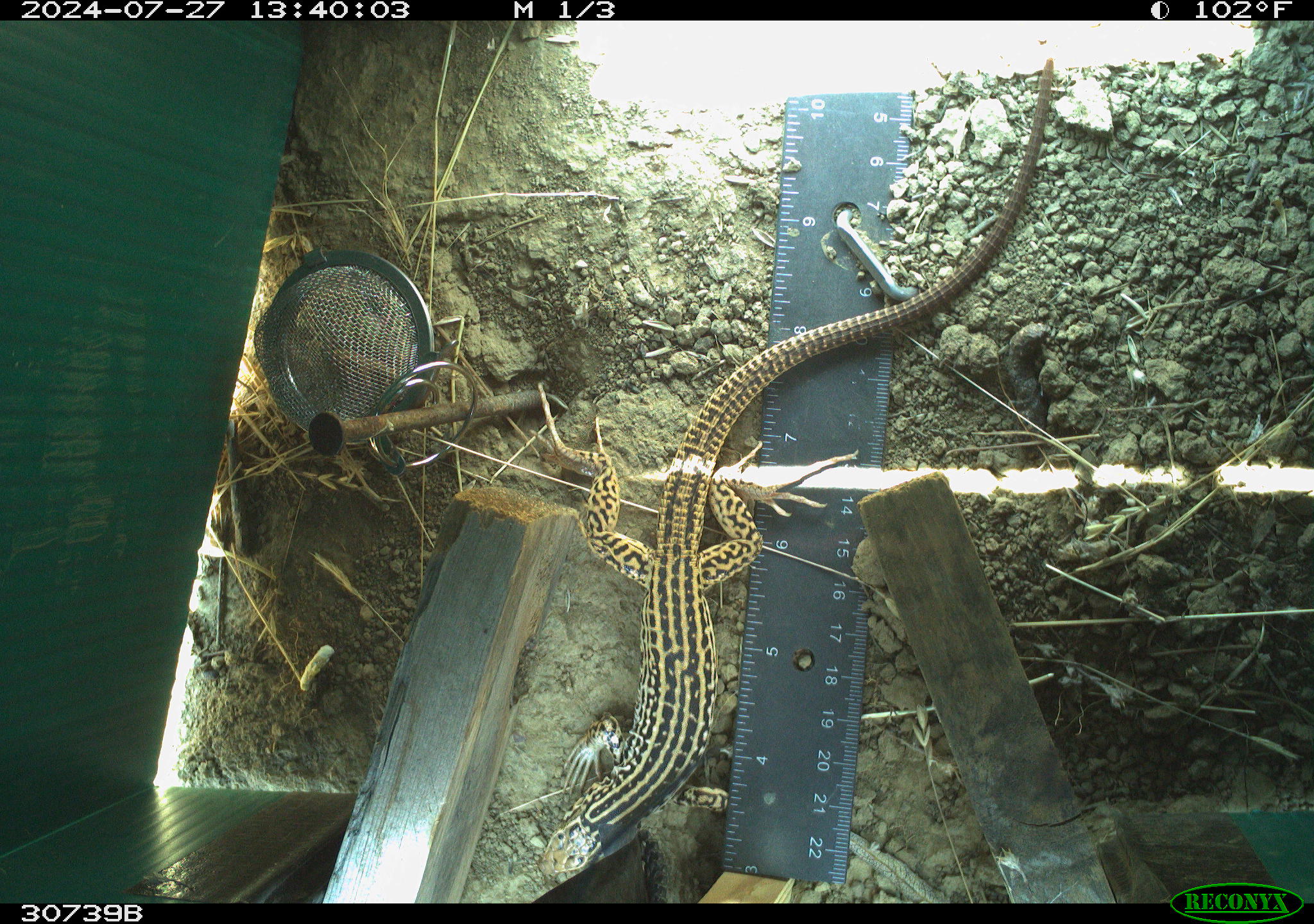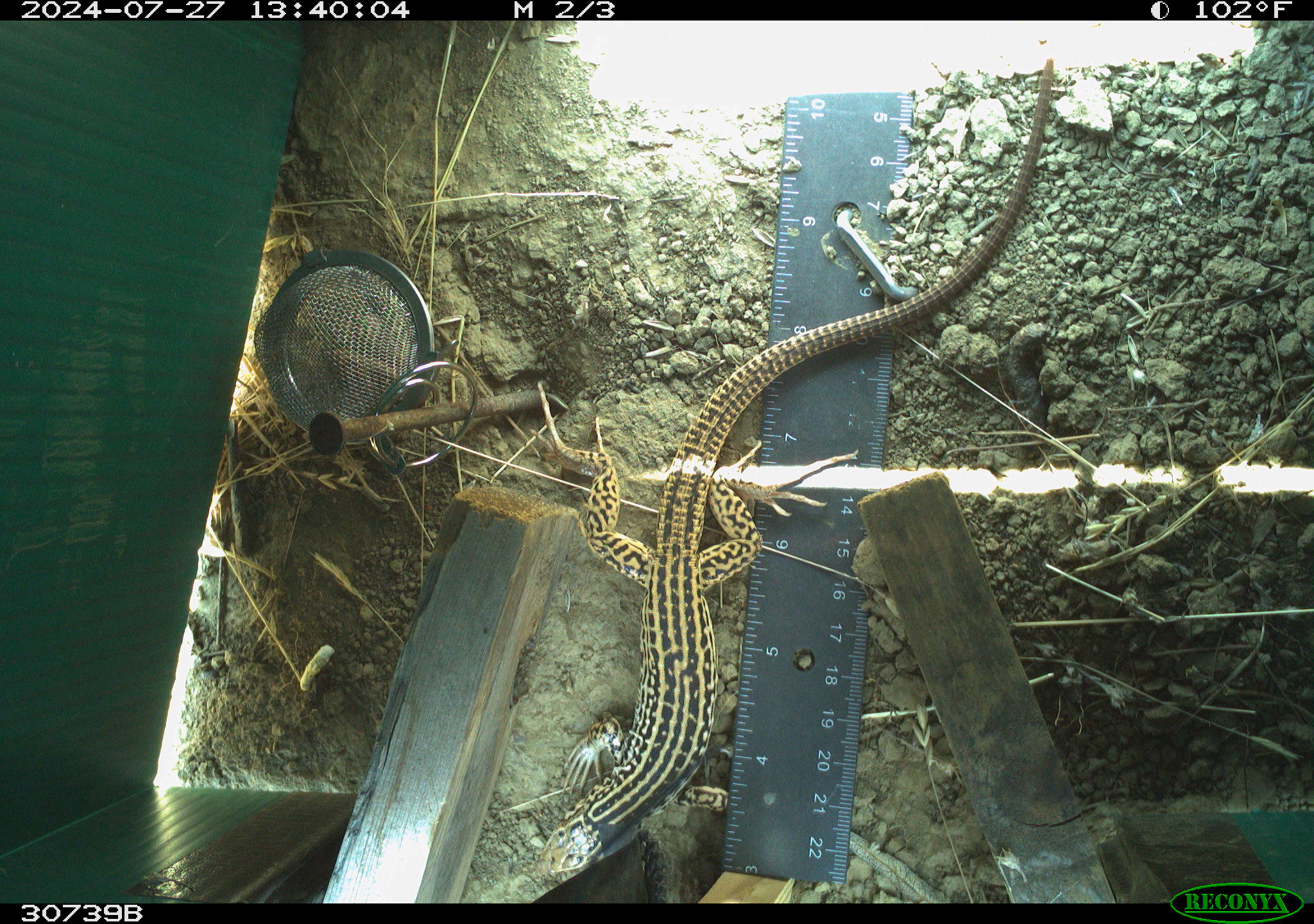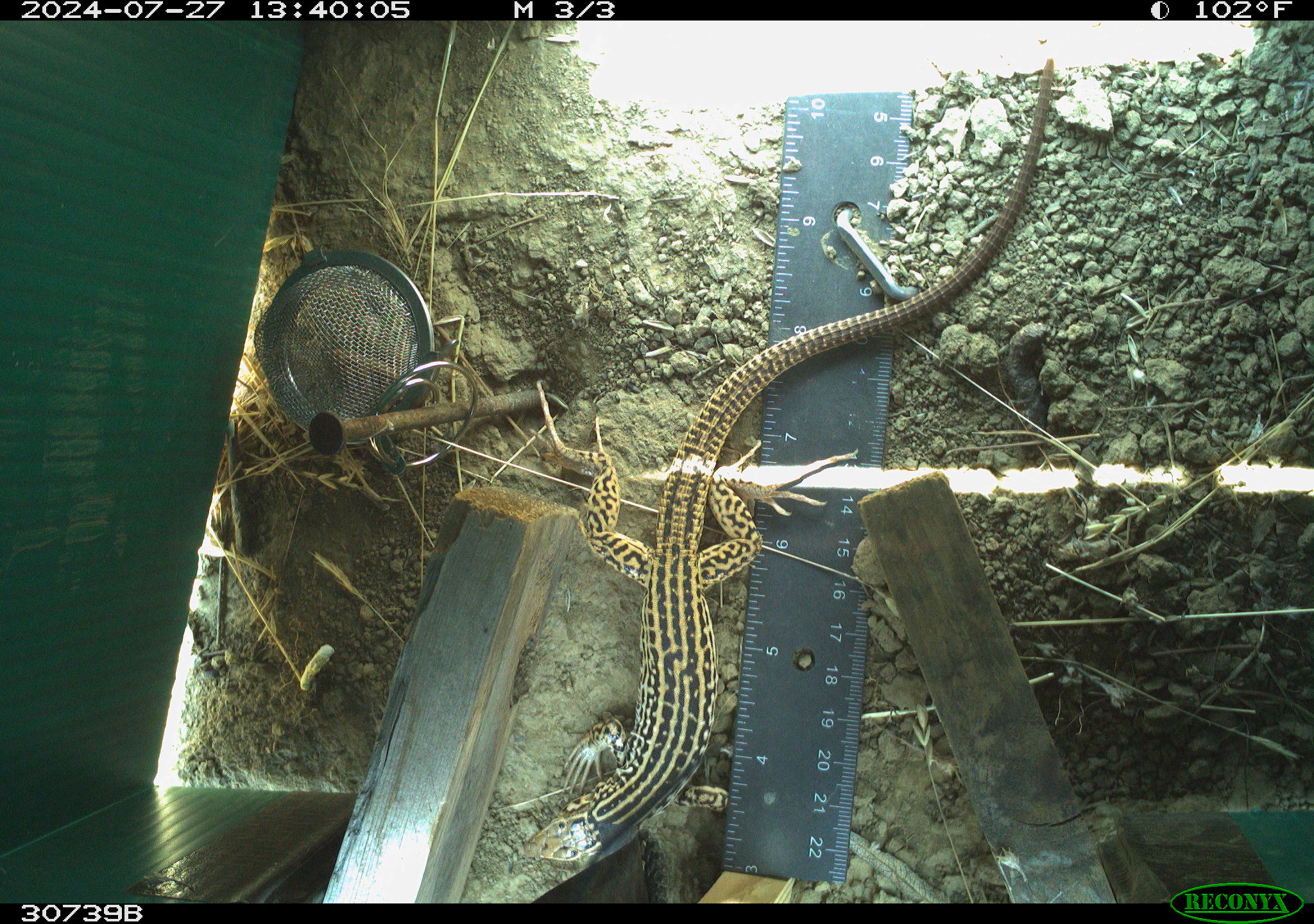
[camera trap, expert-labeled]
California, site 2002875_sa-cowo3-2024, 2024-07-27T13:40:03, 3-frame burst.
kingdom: Animalia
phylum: Chordata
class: Reptilia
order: Squamata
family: Teiidae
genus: Aspidoscelis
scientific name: Aspidoscelis tigris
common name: western whiptail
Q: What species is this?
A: Western whiptail (Aspidoscelis tigris).